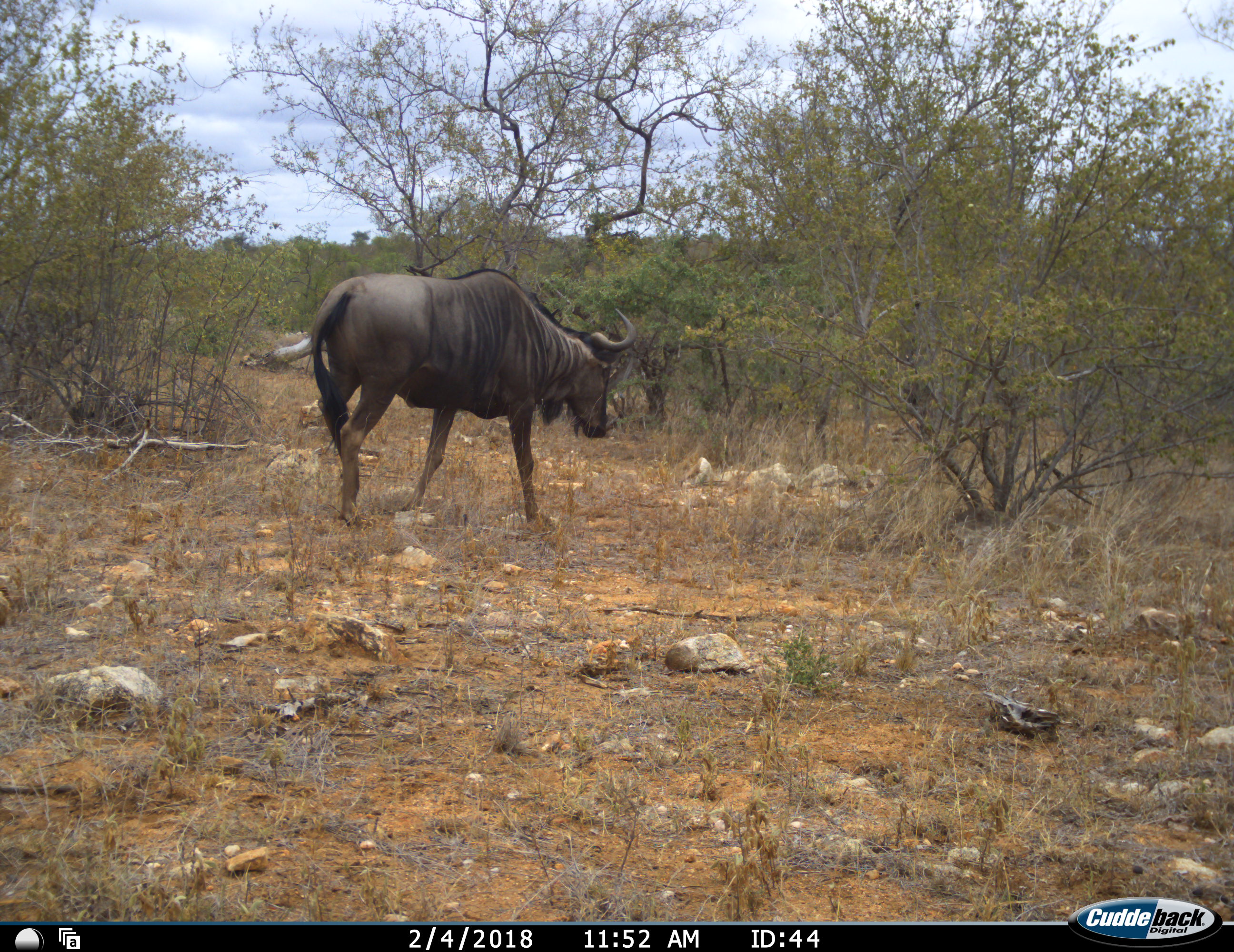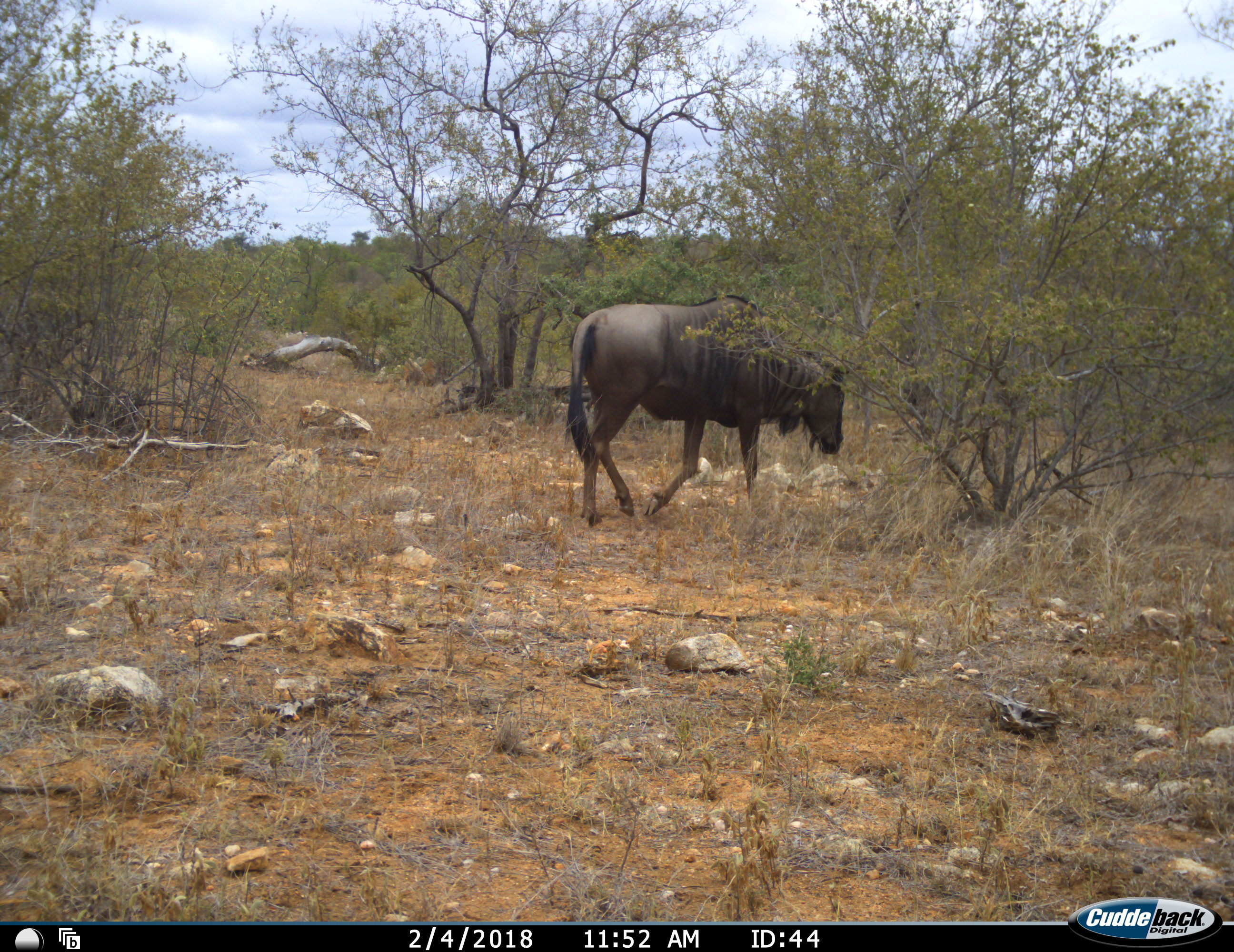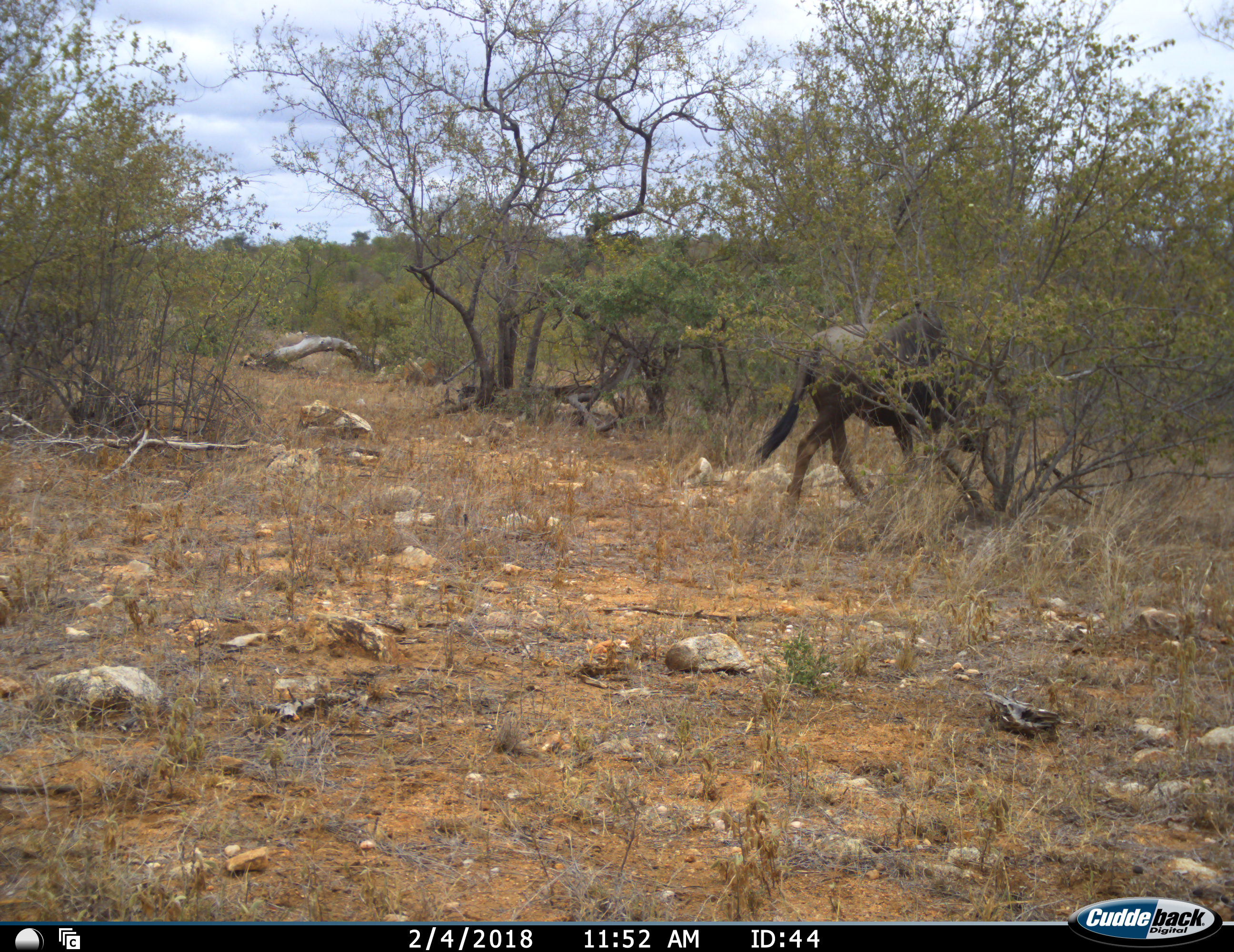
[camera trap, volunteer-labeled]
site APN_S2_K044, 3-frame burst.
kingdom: Animalia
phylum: Chordata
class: Mammalia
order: Artiodactyla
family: Bovidae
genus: Connochaetes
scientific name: Connochaetes taurinus taurinus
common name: blue wildebeest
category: wildebeestblue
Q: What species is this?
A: Wildebeestblue (blue wildebeest) (Connochaetes taurinus taurinus).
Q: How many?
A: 1.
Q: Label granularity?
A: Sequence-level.